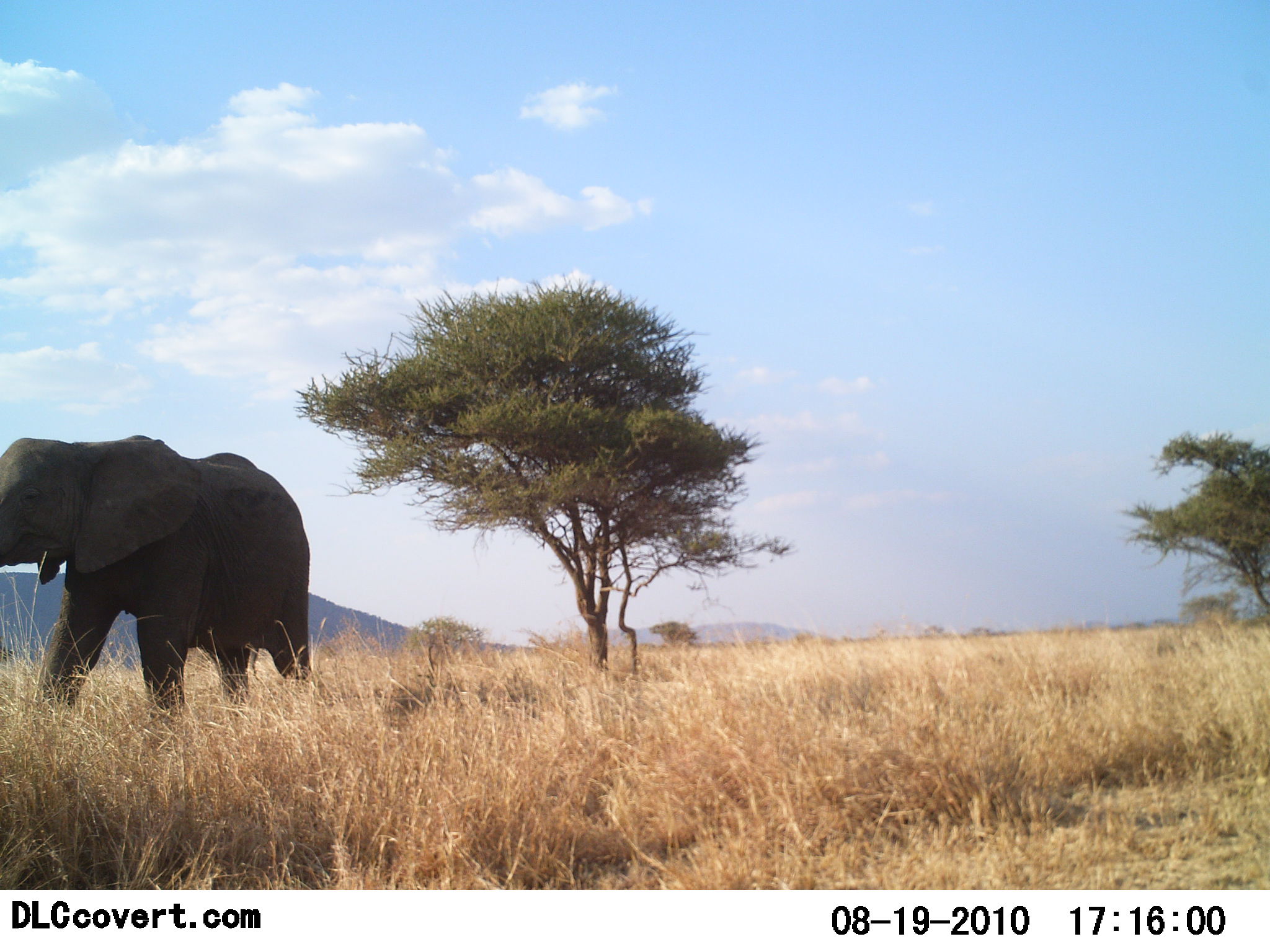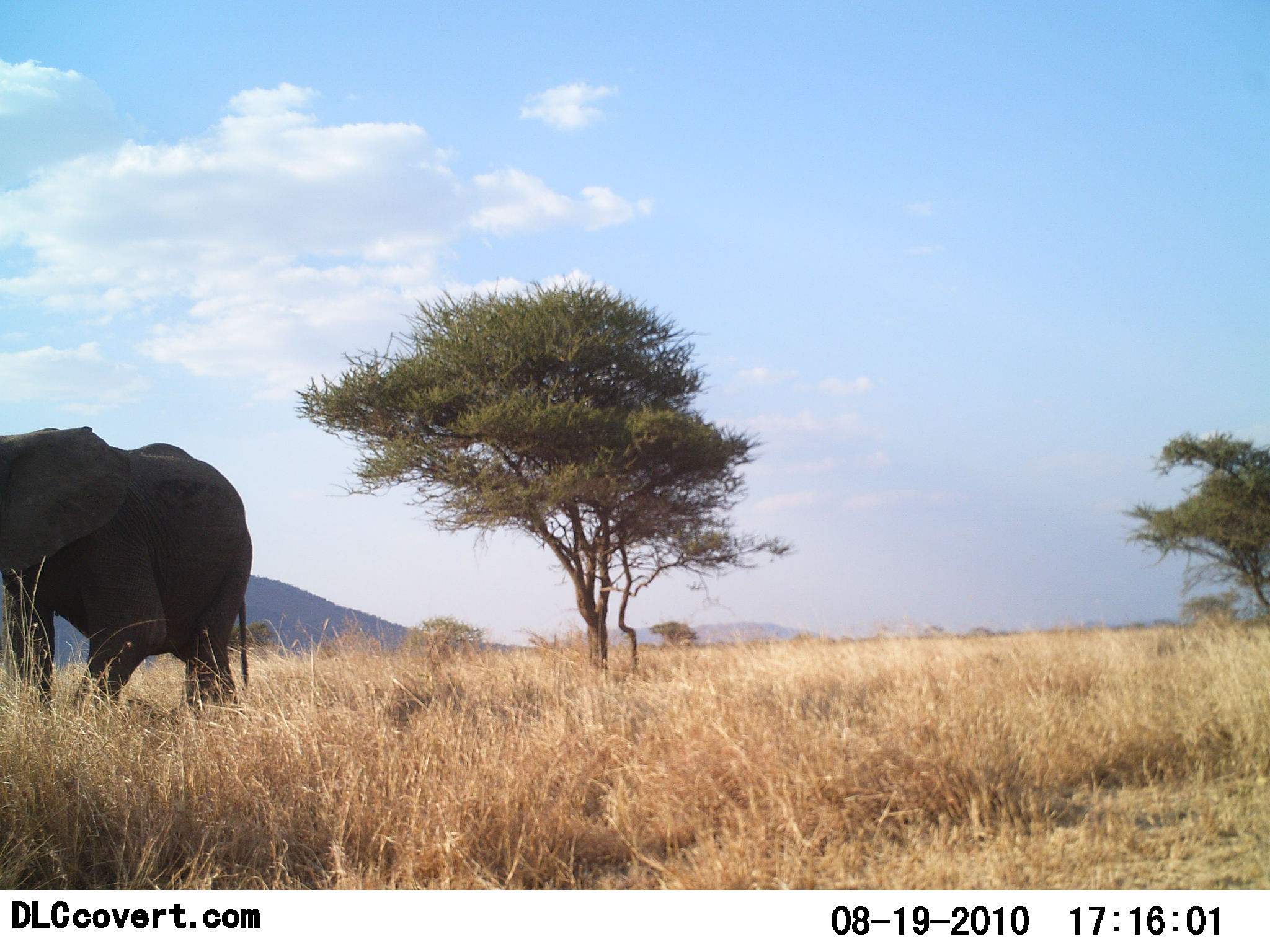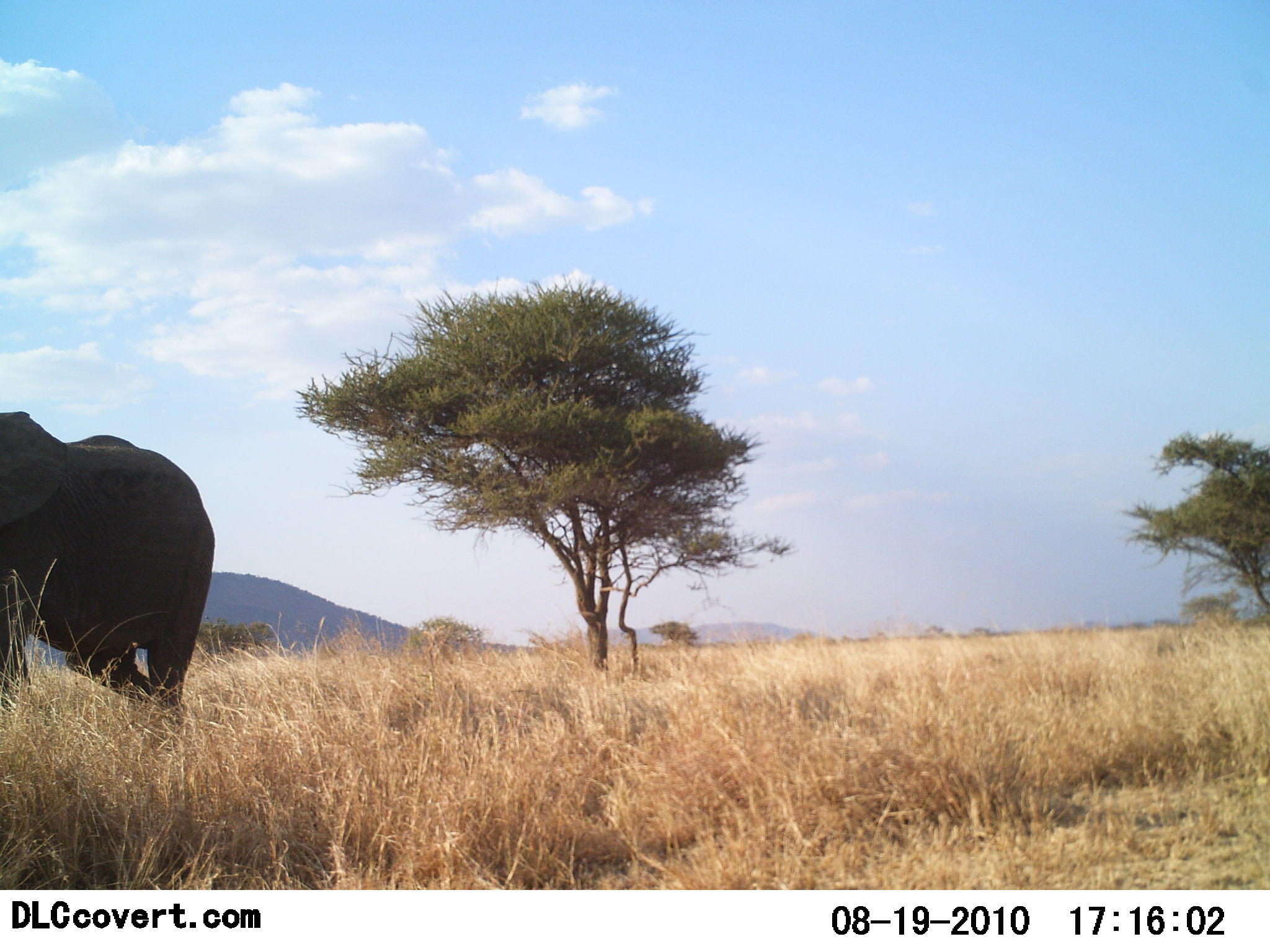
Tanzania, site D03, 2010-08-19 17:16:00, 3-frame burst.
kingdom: Animalia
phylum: Chordata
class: Mammalia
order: Proboscidea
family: Elephantidae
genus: Loxodonta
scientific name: Loxodonta africana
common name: african bush elephant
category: elephant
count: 1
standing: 0%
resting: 0%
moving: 100%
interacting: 0%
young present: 0%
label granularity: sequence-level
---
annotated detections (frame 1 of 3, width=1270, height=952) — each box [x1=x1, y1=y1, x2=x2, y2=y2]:
animal: [x1=0, y1=434, x2=311, y2=720]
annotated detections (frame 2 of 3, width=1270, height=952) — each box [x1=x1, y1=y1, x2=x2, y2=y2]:
animal: [x1=0, y1=424, x2=252, y2=708]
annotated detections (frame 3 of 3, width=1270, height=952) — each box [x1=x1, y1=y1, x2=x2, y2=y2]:
animal: [x1=0, y1=410, x2=214, y2=715]